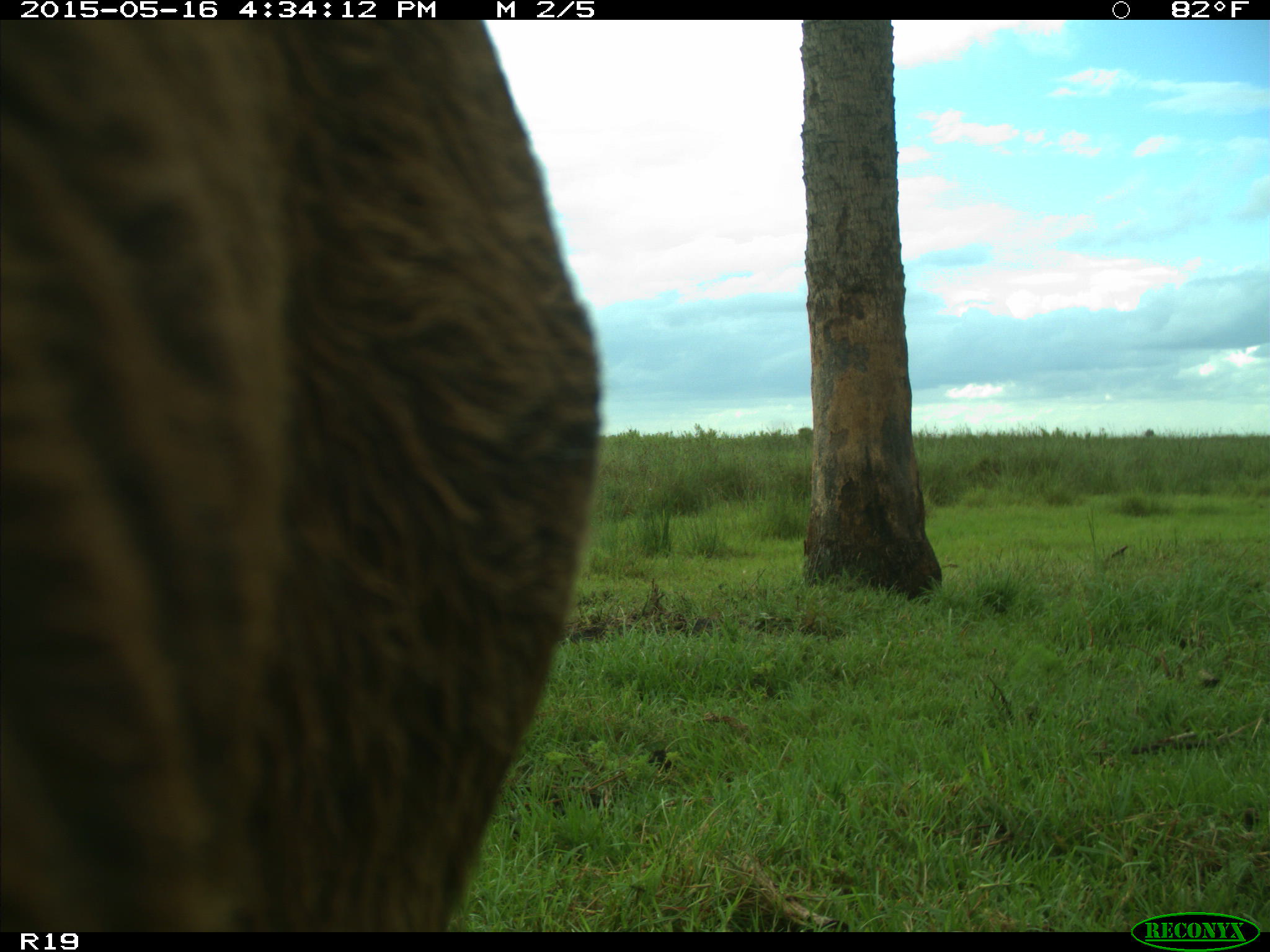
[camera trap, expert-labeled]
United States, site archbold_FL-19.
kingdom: Animalia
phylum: Chordata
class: Mammalia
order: Artiodactyla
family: Bovidae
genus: Bos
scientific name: Bos taurus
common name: domestic cow